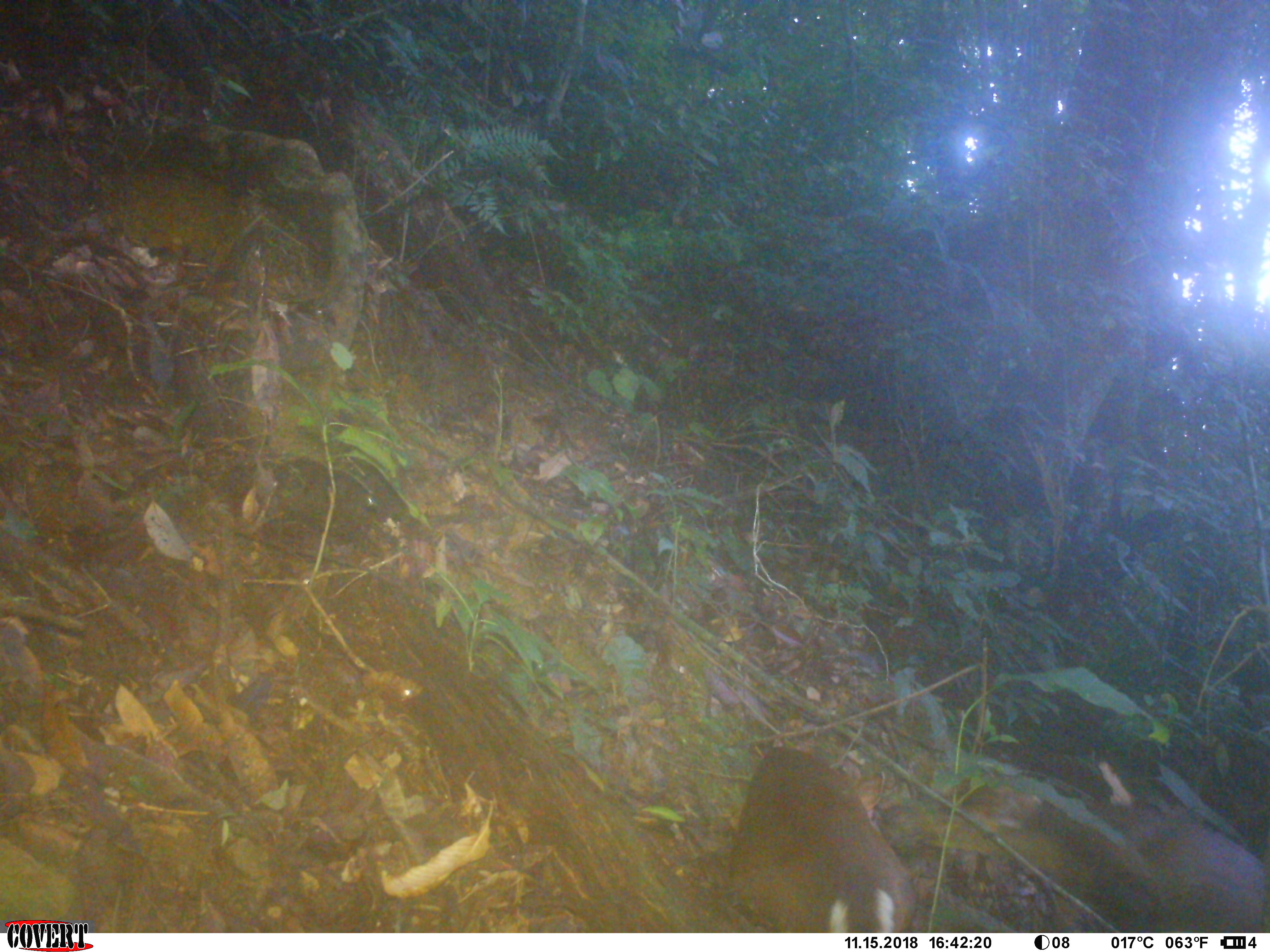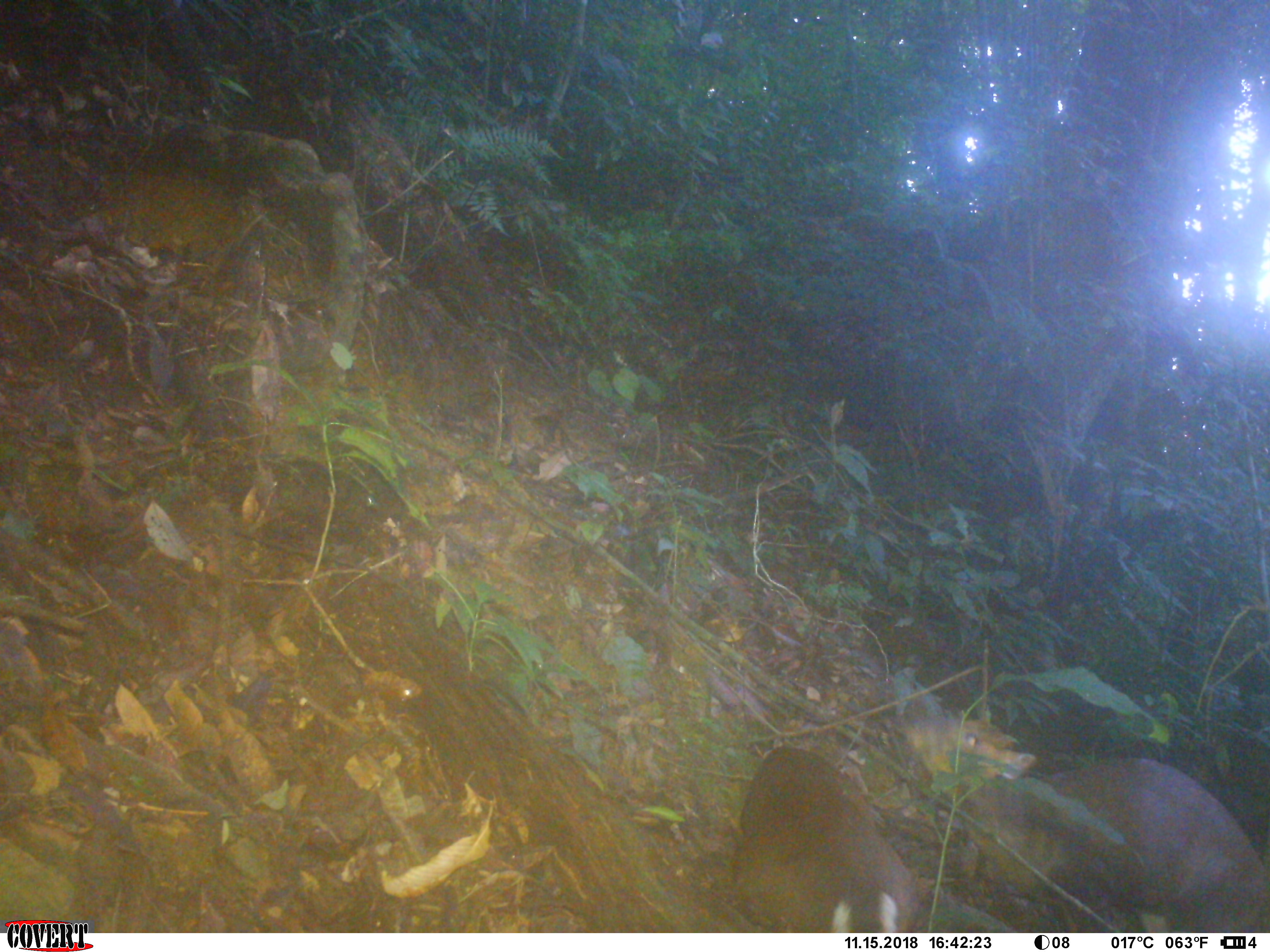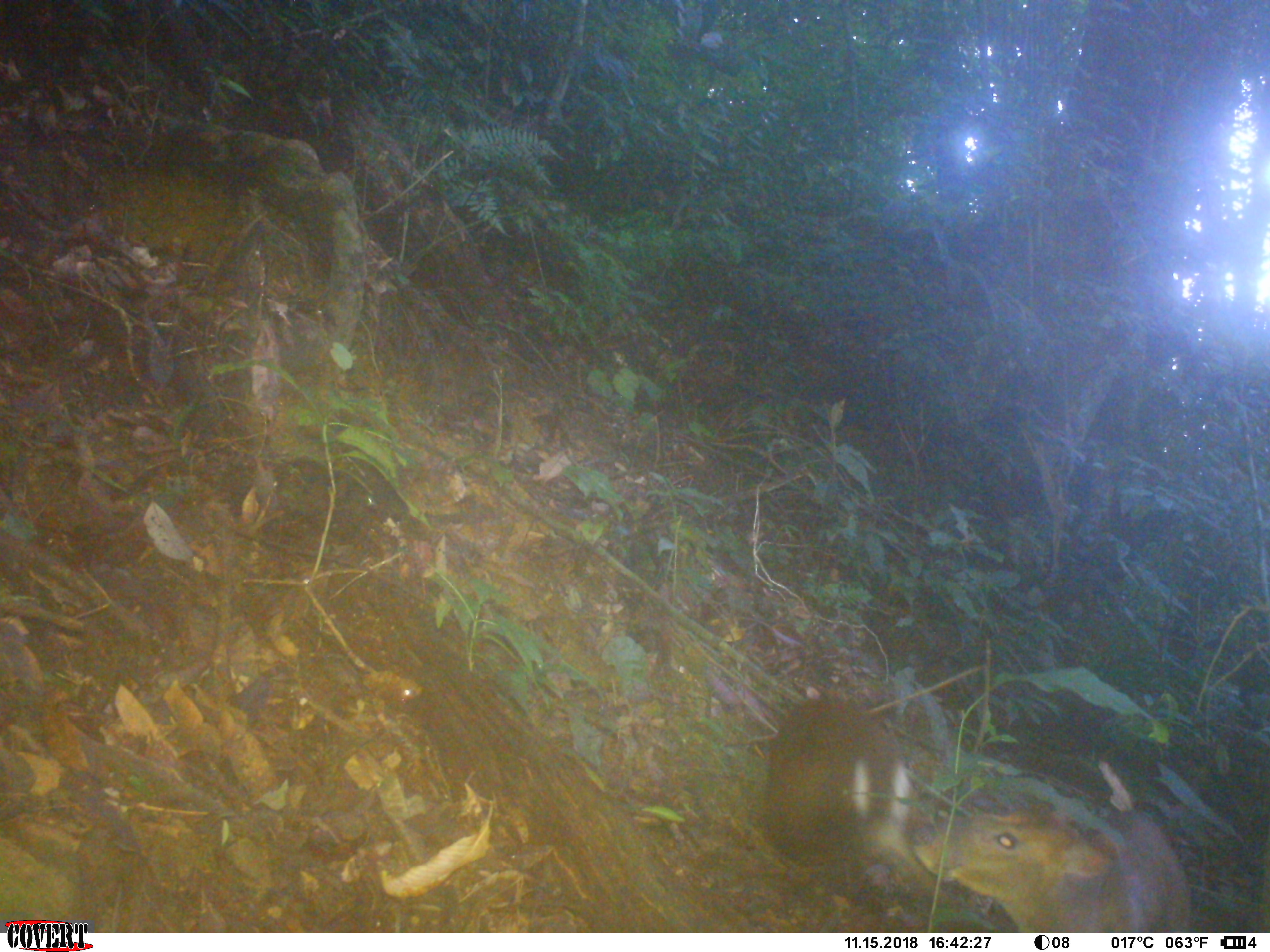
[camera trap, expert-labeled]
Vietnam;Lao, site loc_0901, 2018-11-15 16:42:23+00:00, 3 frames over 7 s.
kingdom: Animalia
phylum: Chordata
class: Mammalia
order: Artiodactyla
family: Cervidae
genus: Muntiacus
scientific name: Muntiacus rooseveltorum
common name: roosevelt's muntjac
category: roosevelts muntjac group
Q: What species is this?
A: Roosevelts muntjac group (roosevelt's muntjac) (Muntiacus rooseveltorum).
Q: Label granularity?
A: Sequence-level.